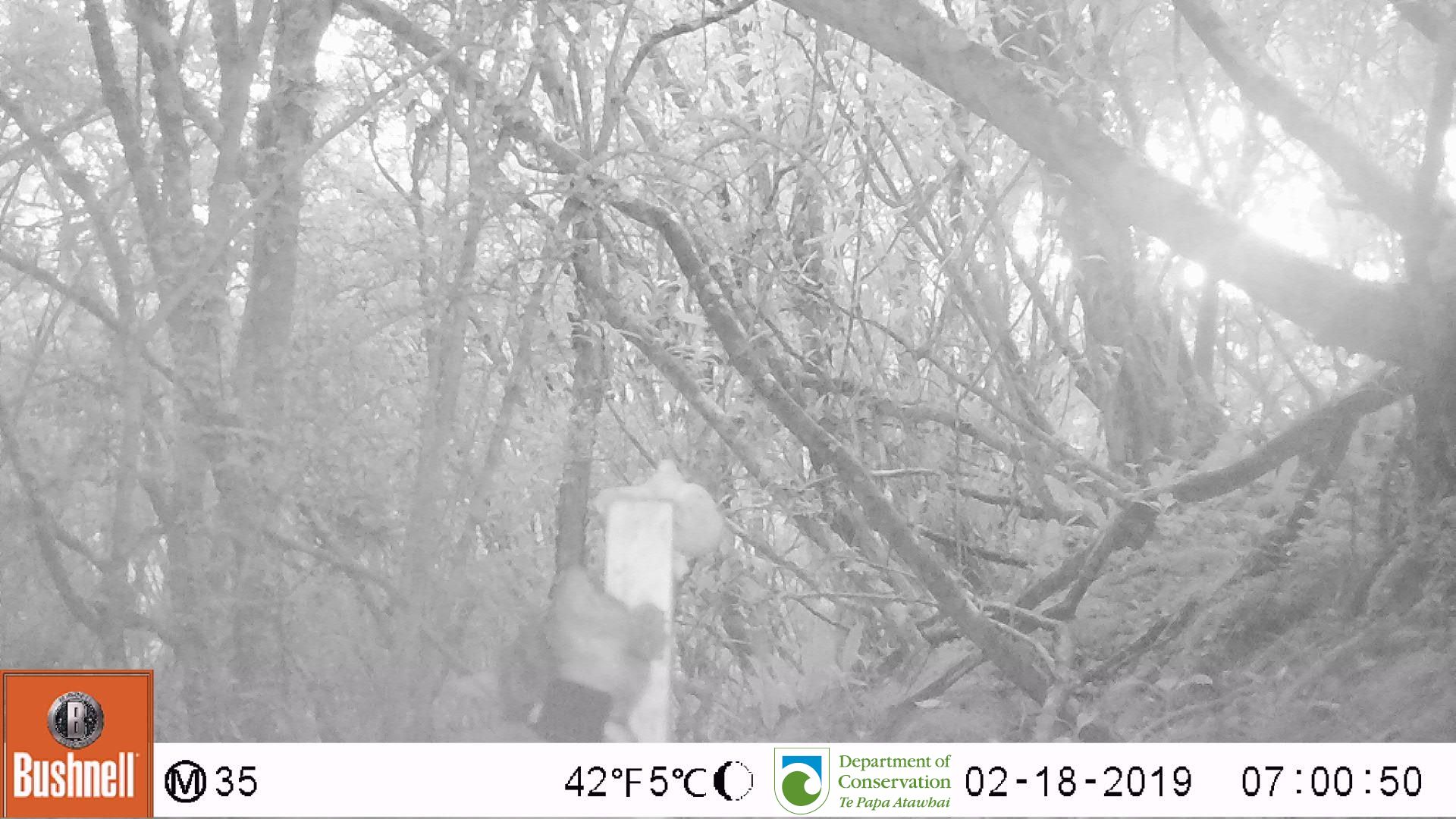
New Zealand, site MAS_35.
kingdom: Animalia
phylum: Chordata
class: Mammalia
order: Carnivora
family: Felidae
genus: Felis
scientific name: Felis catus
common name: domestic cat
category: cat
Cat (domestic cat) (Felis catus).